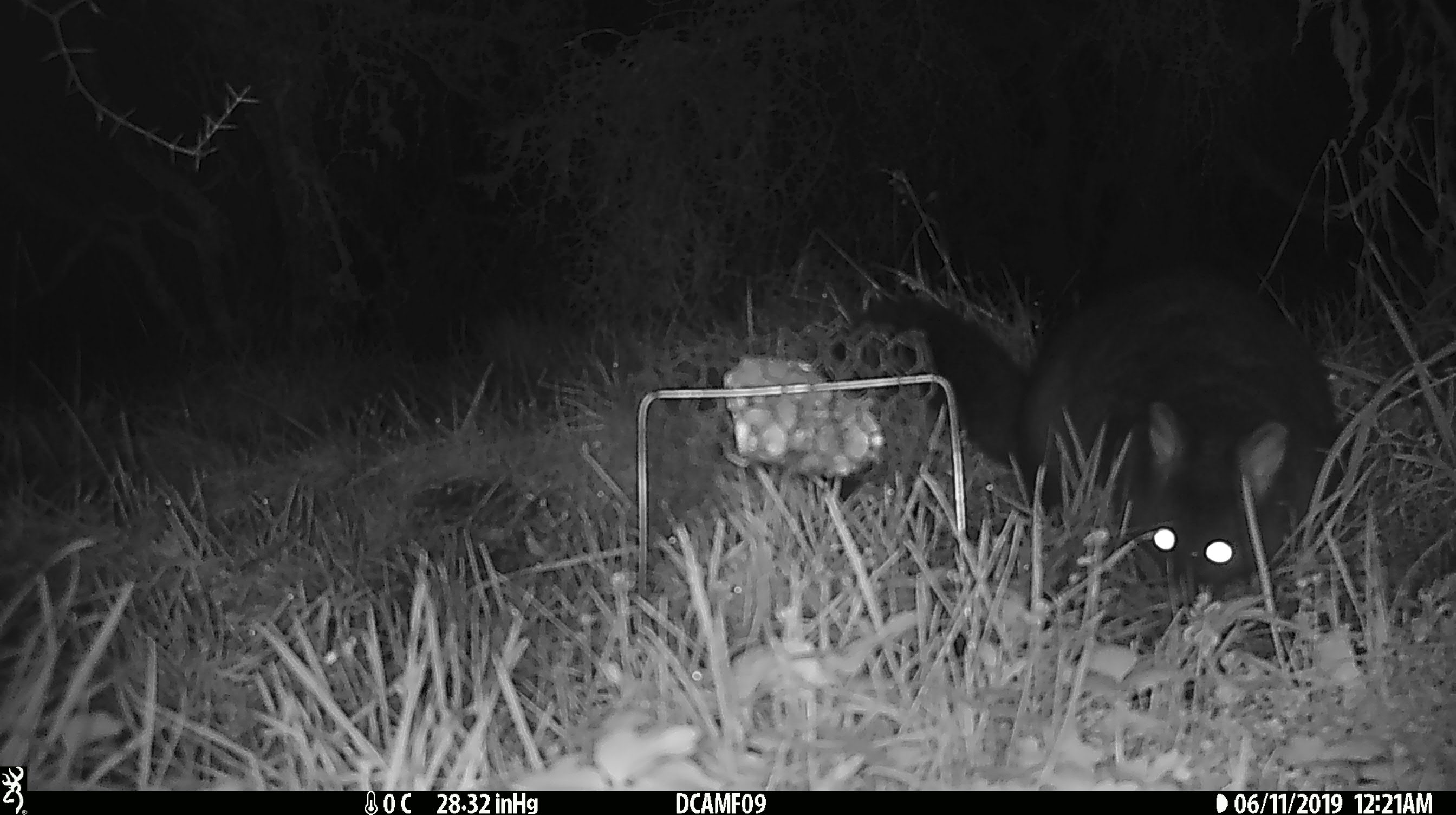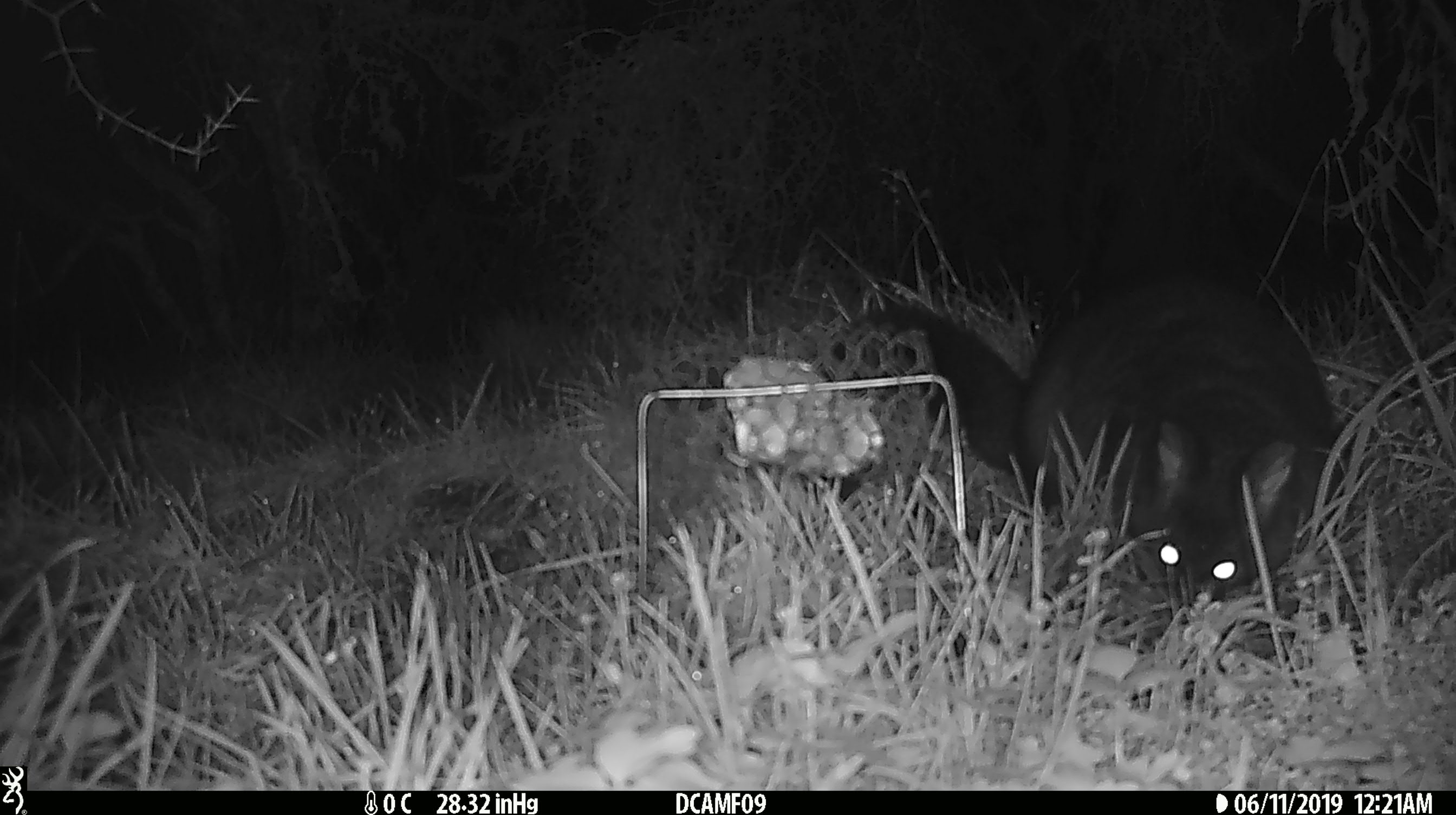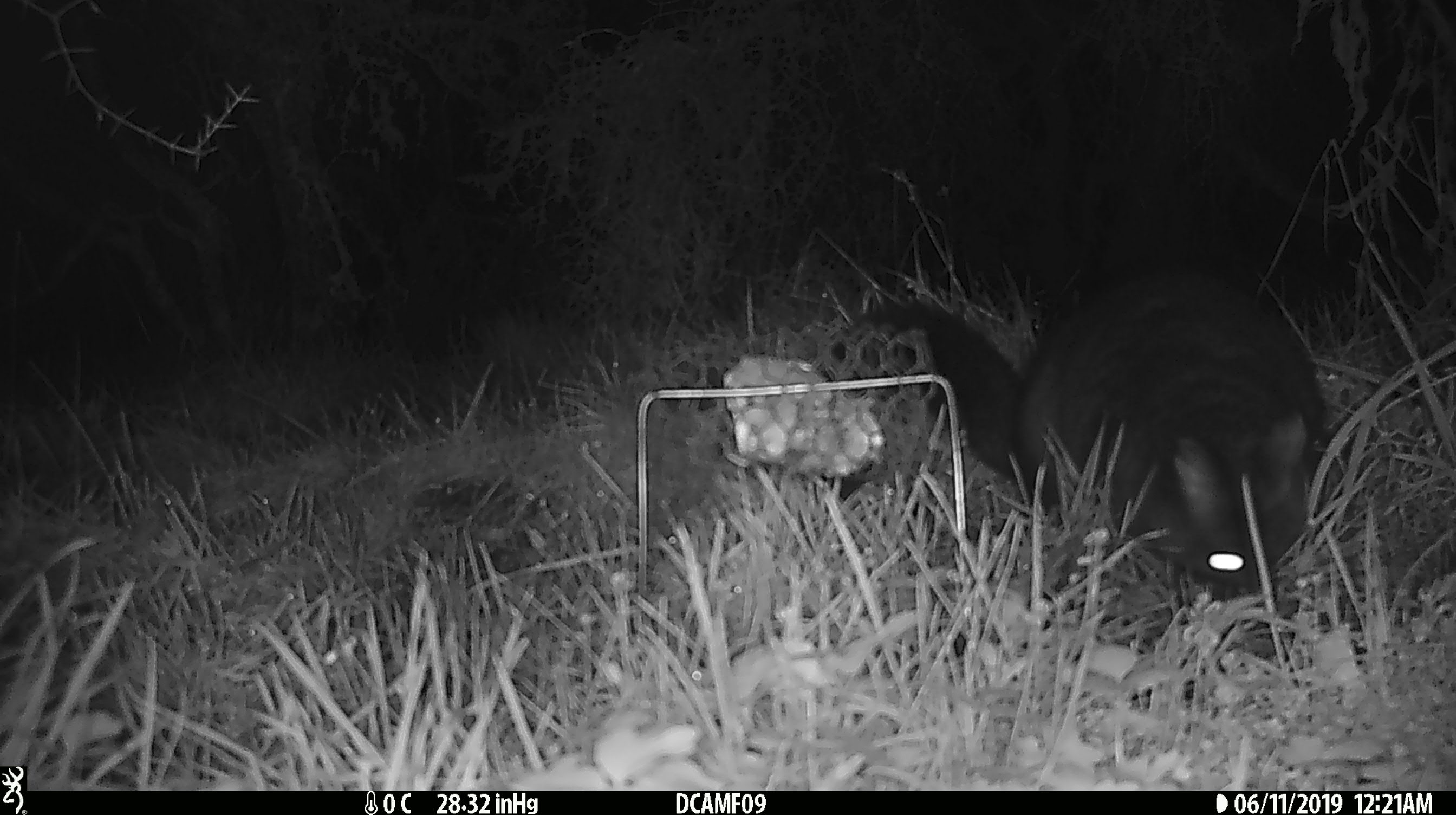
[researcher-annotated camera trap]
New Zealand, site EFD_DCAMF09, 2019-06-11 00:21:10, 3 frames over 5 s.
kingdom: Animalia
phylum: Chordata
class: Mammalia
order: Diprotodontia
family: Phalangeridae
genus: Trichosurus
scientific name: Trichosurus vulpecula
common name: common brushtail possum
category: possum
Possum (common brushtail possum) (Trichosurus vulpecula).